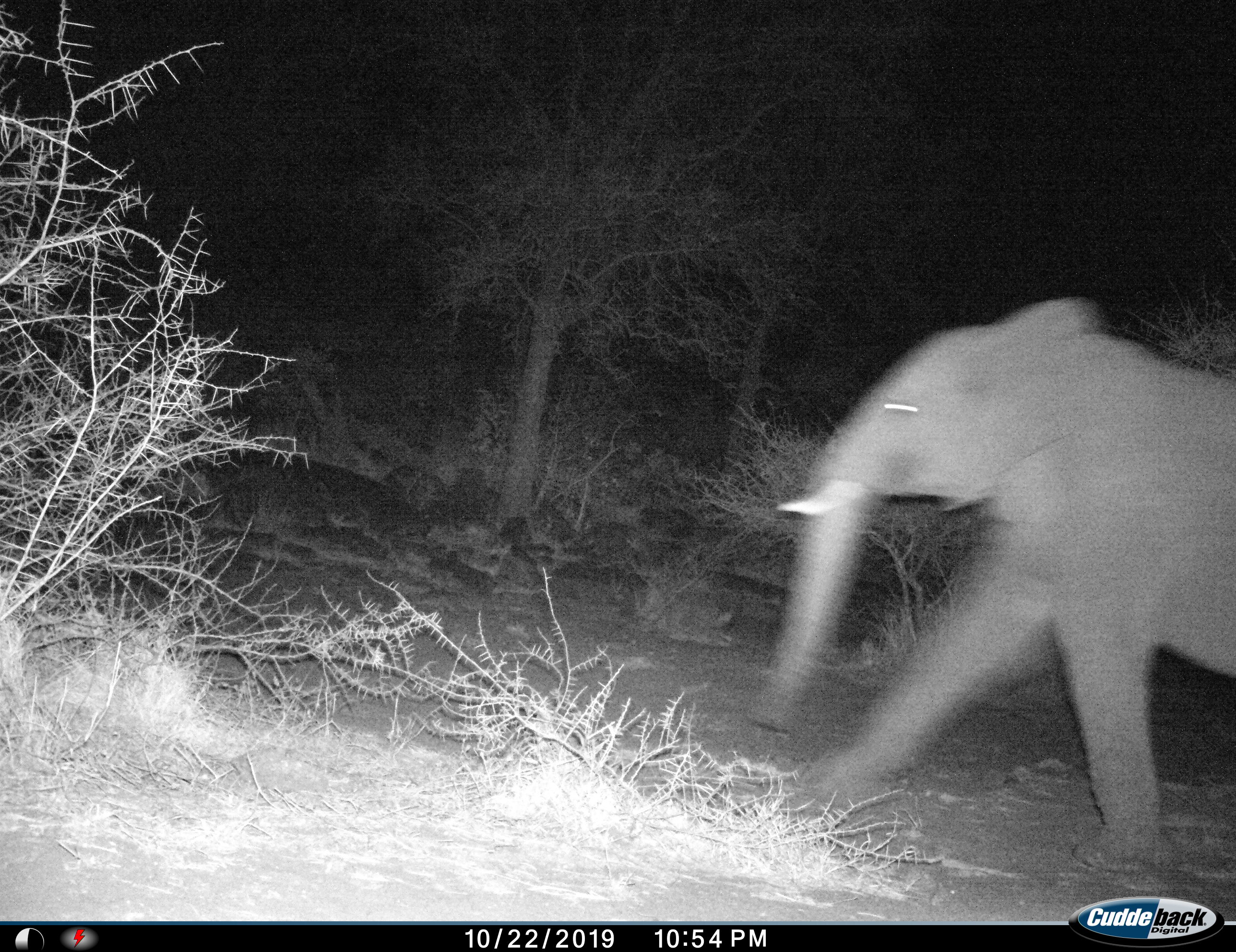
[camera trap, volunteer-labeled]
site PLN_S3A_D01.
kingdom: Animalia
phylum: Chordata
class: Mammalia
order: Proboscidea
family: Elephantidae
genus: Loxodonta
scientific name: Loxodonta africana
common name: african bush elephant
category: elephant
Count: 1.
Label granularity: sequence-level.